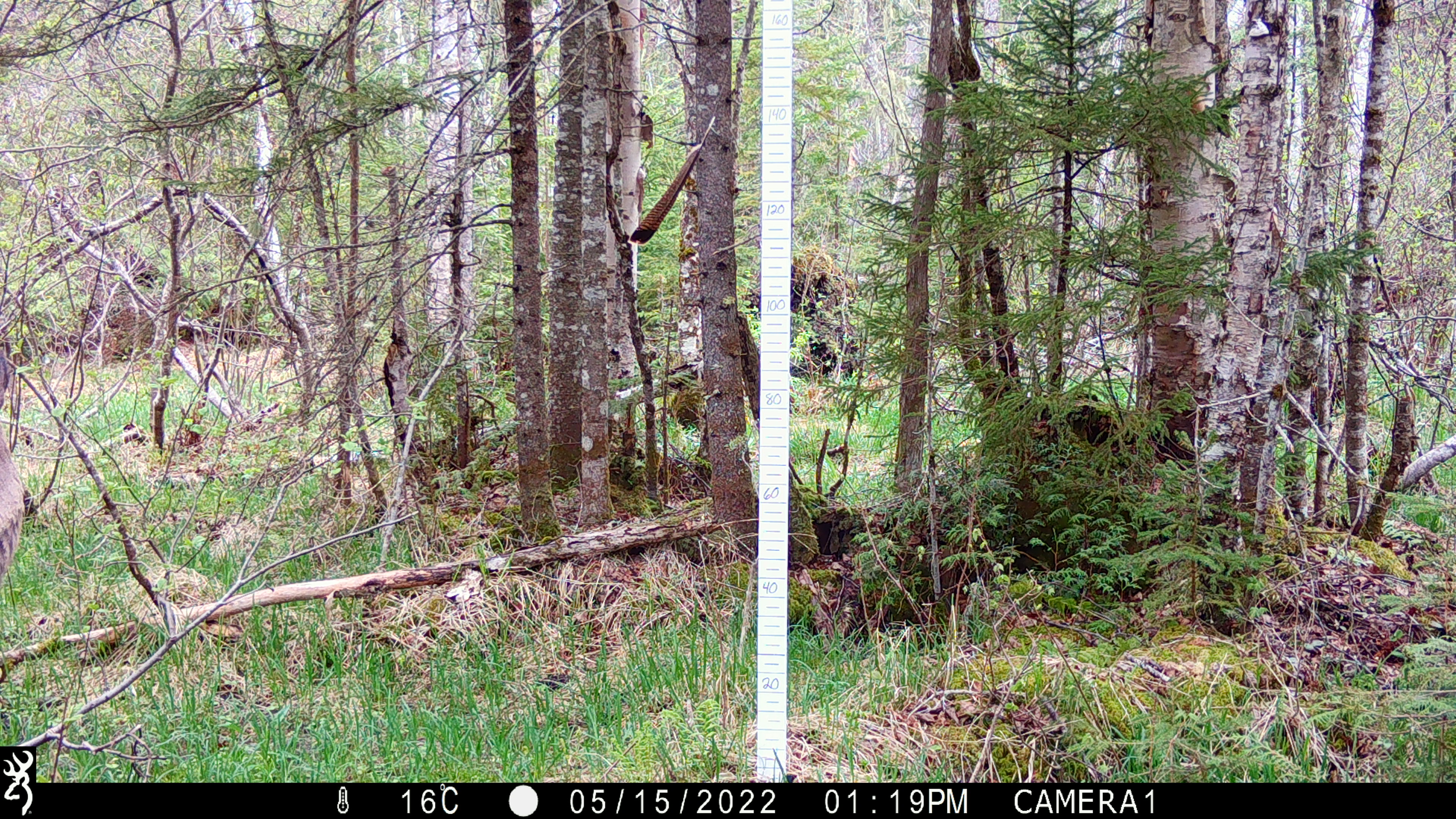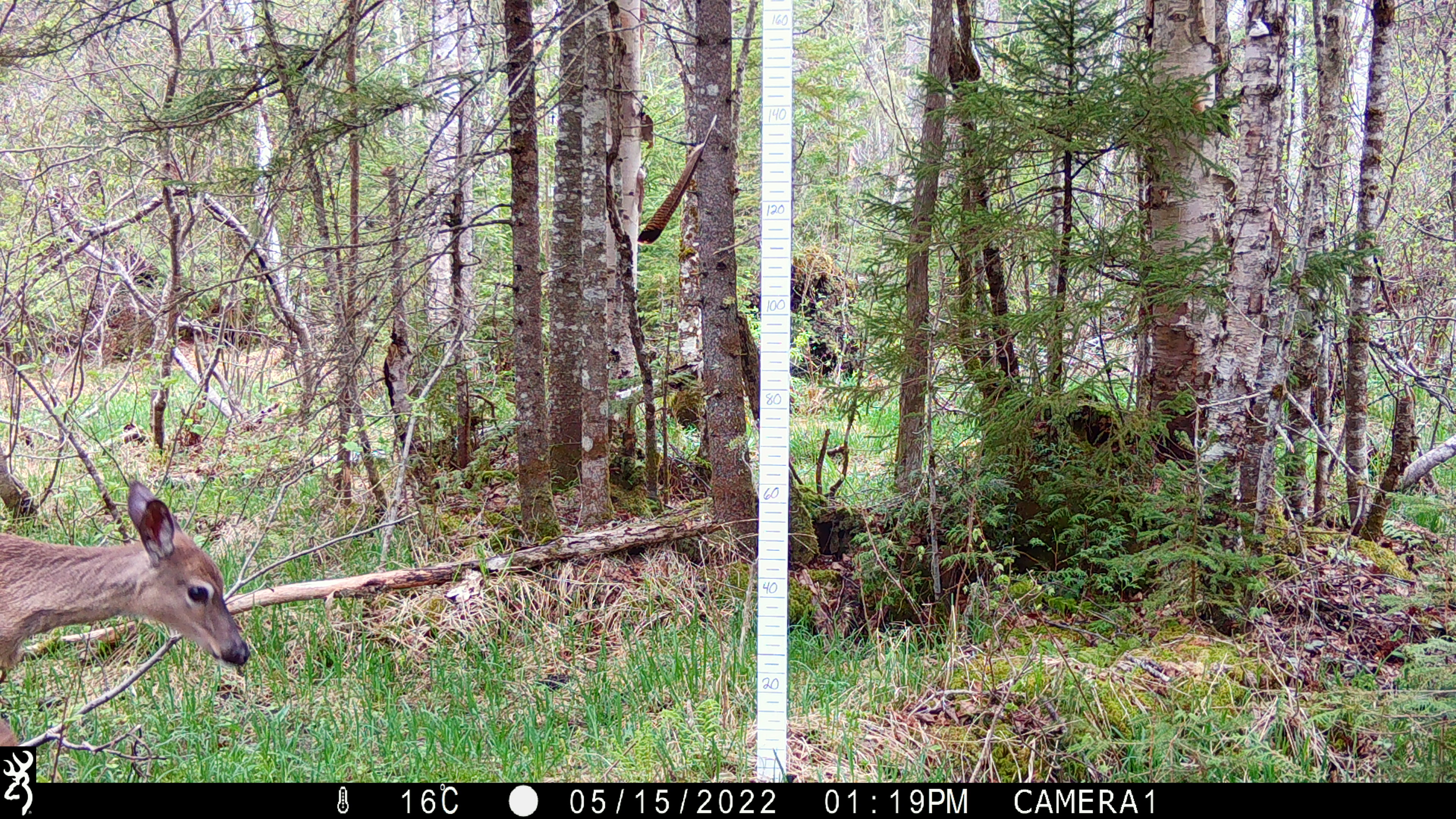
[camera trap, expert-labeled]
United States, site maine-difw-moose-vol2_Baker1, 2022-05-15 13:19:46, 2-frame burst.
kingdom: Animalia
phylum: Chordata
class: Mammalia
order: Artiodactyla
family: Cervidae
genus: Odocoileus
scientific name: Odocoileus virginianus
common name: white-tailed deer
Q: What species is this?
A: White-tailed deer (Odocoileus virginianus).